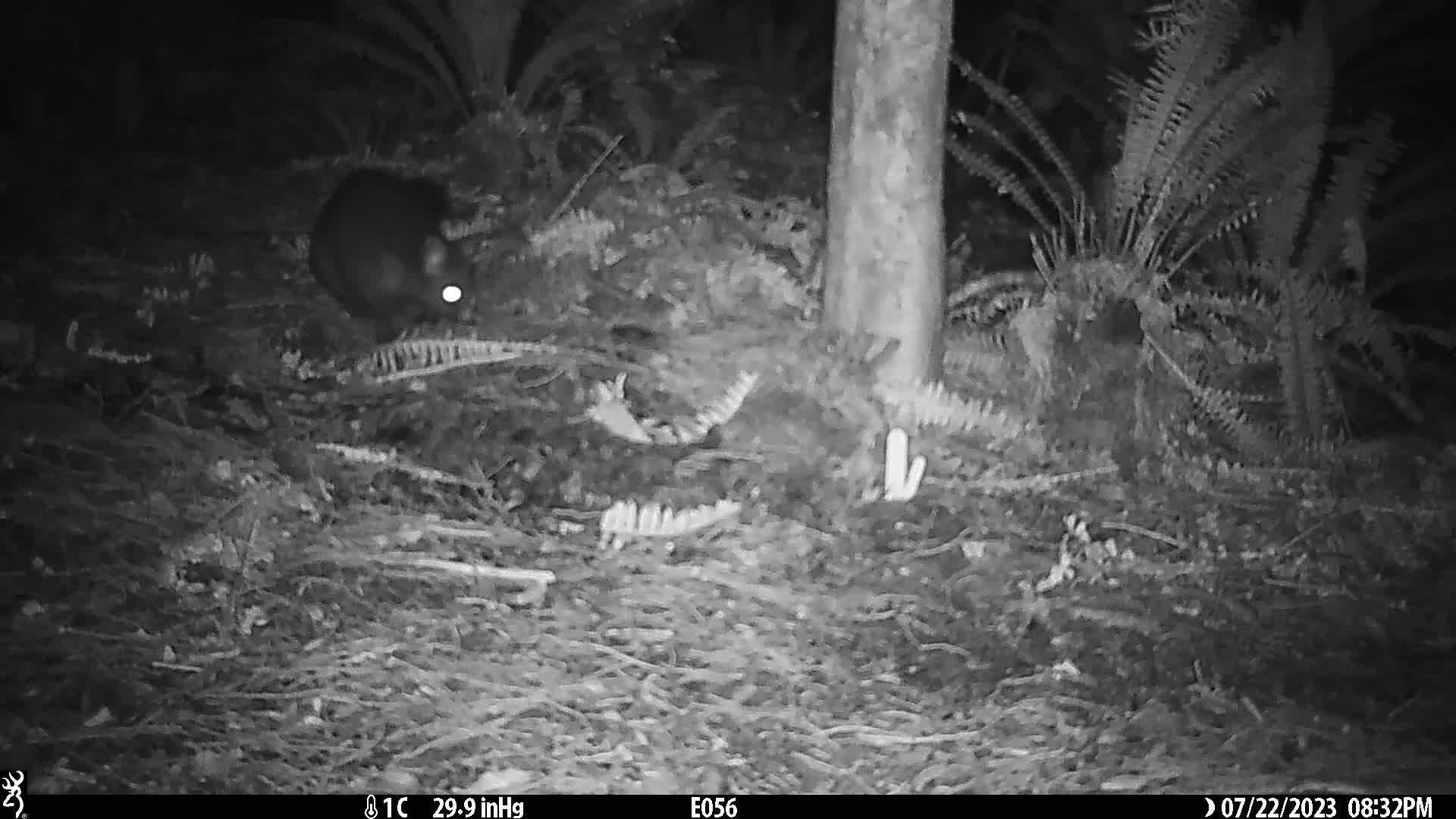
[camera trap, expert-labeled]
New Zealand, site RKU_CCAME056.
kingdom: Animalia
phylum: Chordata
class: Mammalia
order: Diprotodontia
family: Phalangeridae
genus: Trichosurus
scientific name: Trichosurus vulpecula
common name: common brushtail possum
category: possum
Possum (common brushtail possum) (Trichosurus vulpecula).